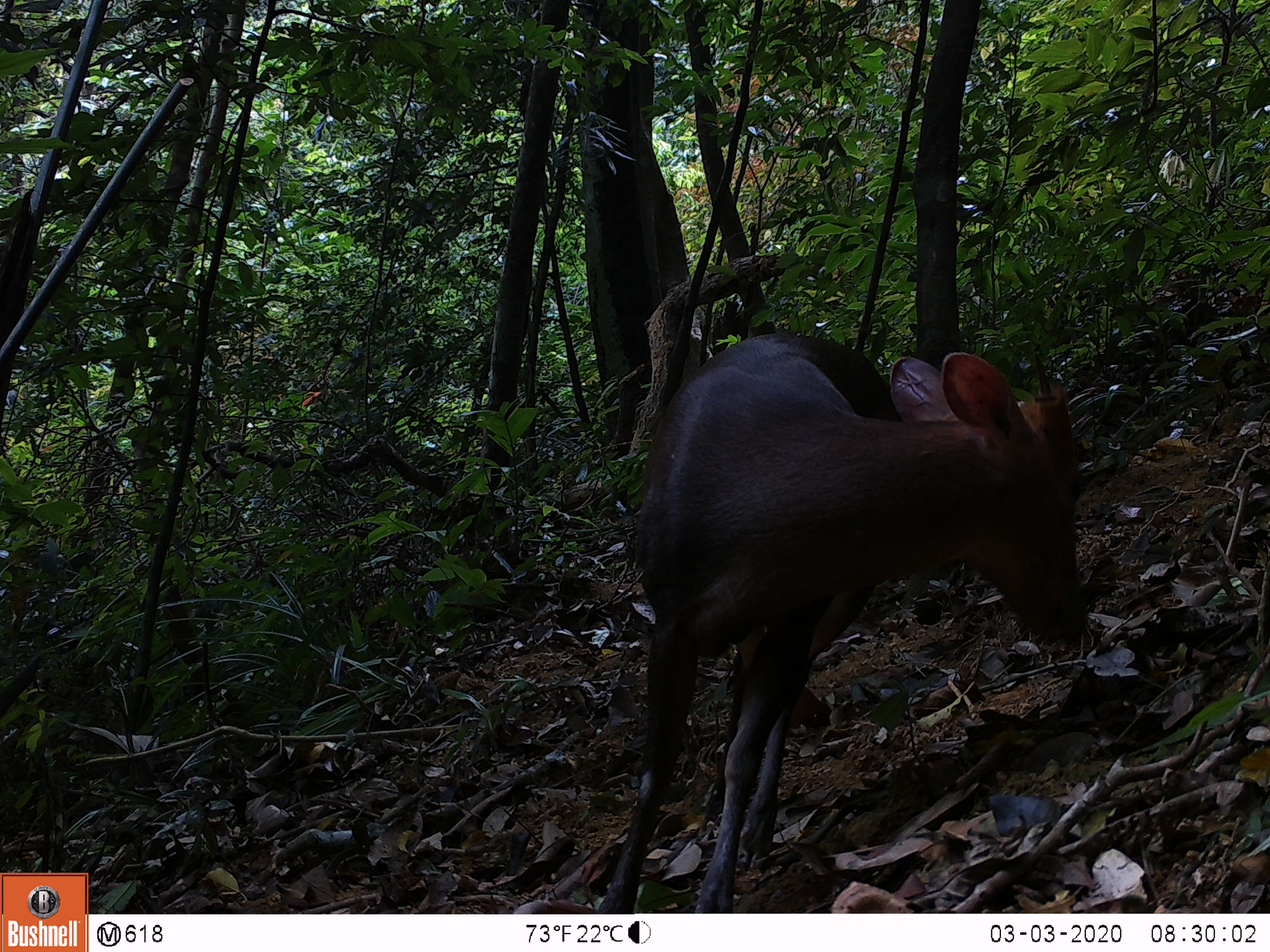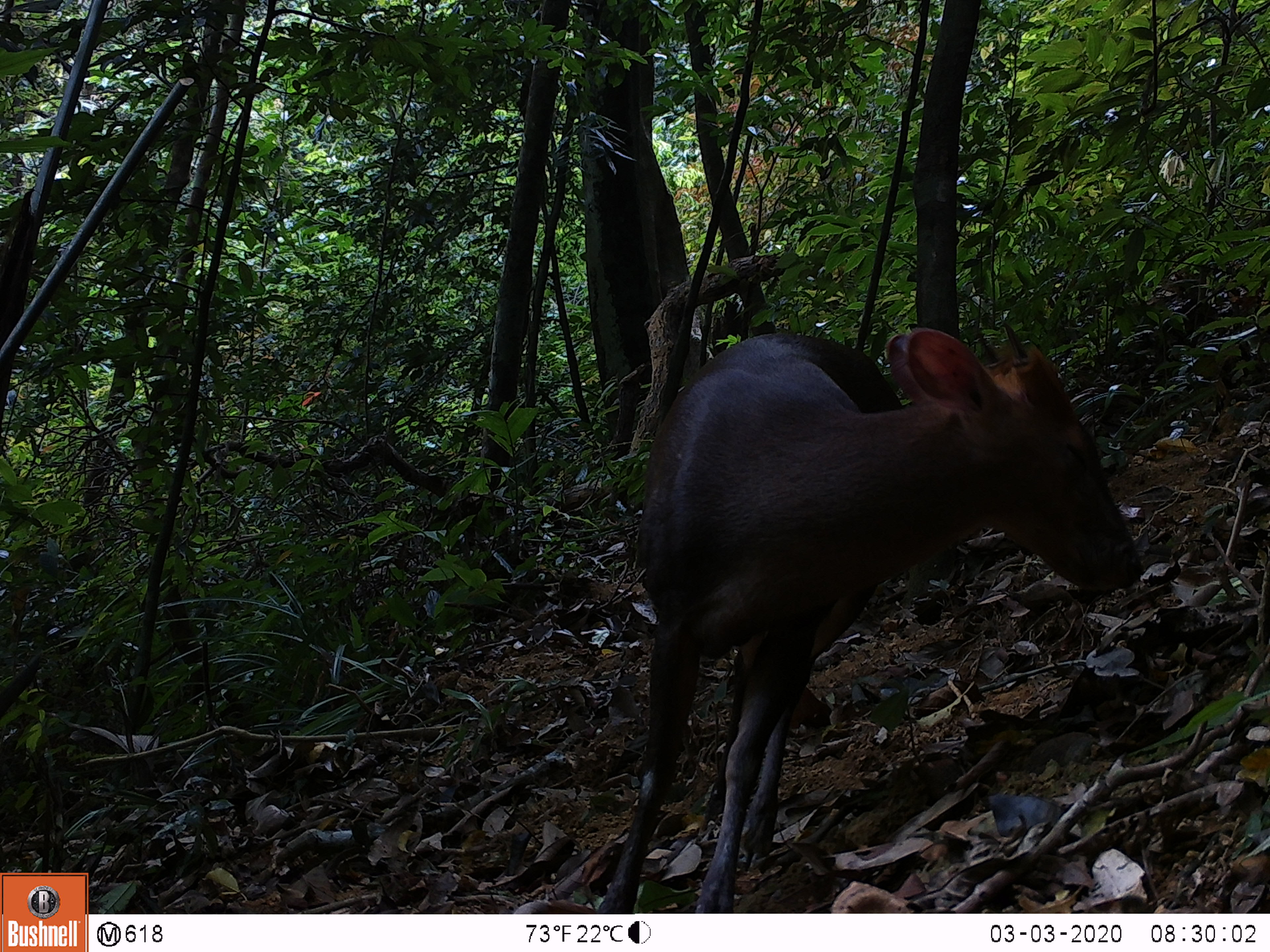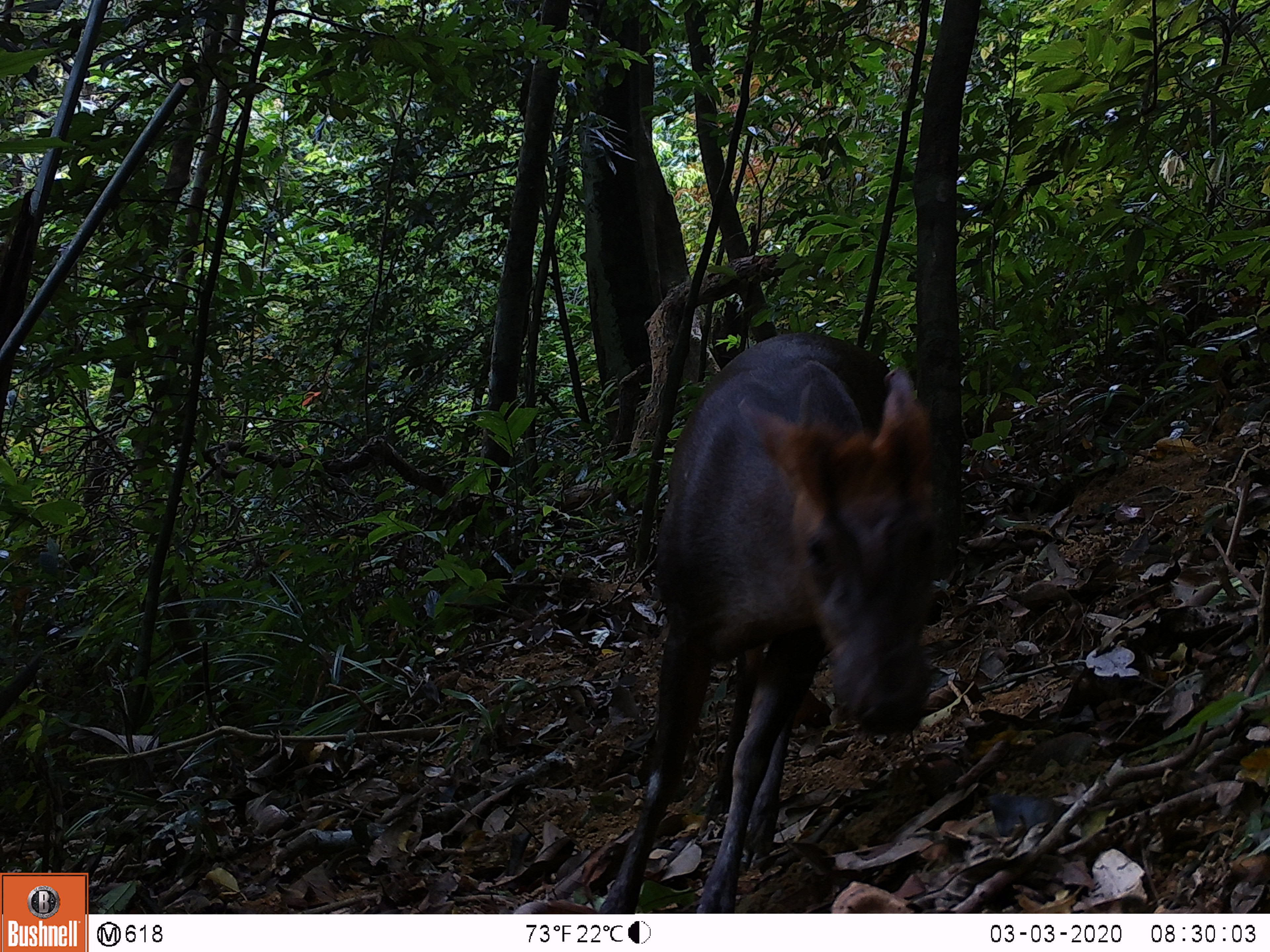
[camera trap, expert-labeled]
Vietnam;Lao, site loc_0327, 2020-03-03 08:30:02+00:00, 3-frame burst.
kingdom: Animalia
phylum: Chordata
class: Mammalia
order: Artiodactyla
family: Cervidae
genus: Muntiacus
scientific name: Muntiacus rooseveltorum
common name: roosevelt's muntjac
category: roosevelts muntjac group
Roosevelts muntjac group (roosevelt's muntjac) (Muntiacus rooseveltorum). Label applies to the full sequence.